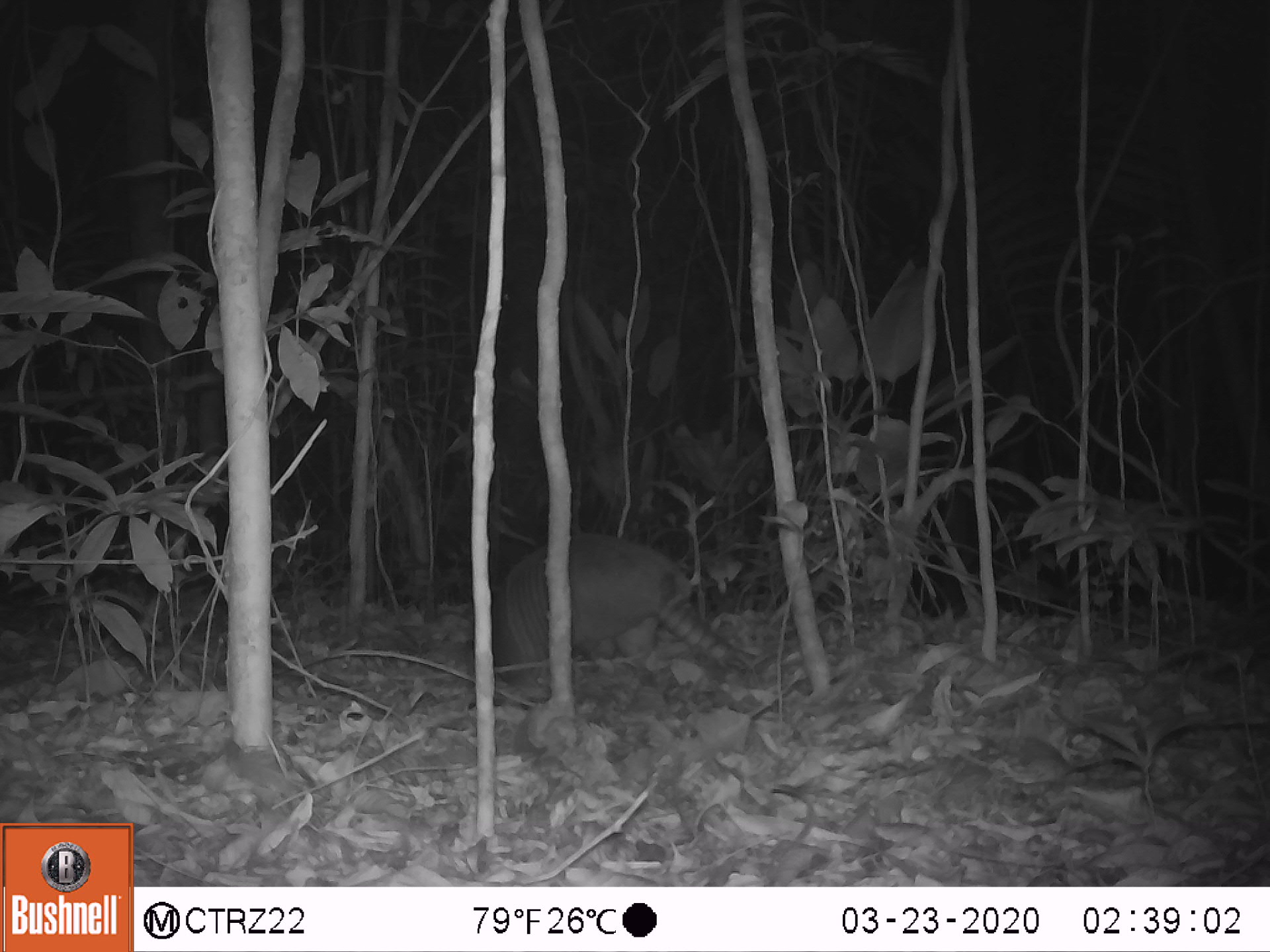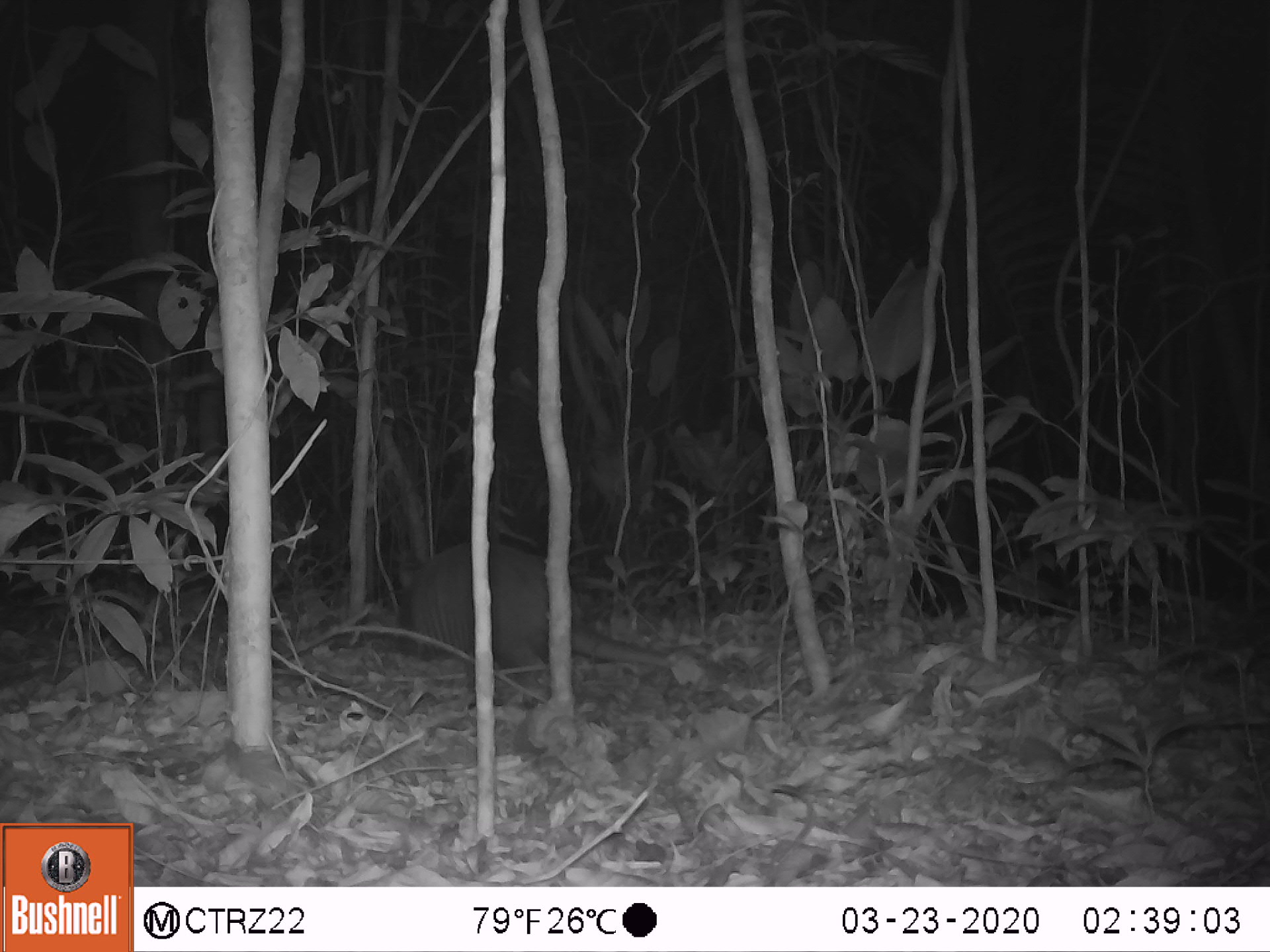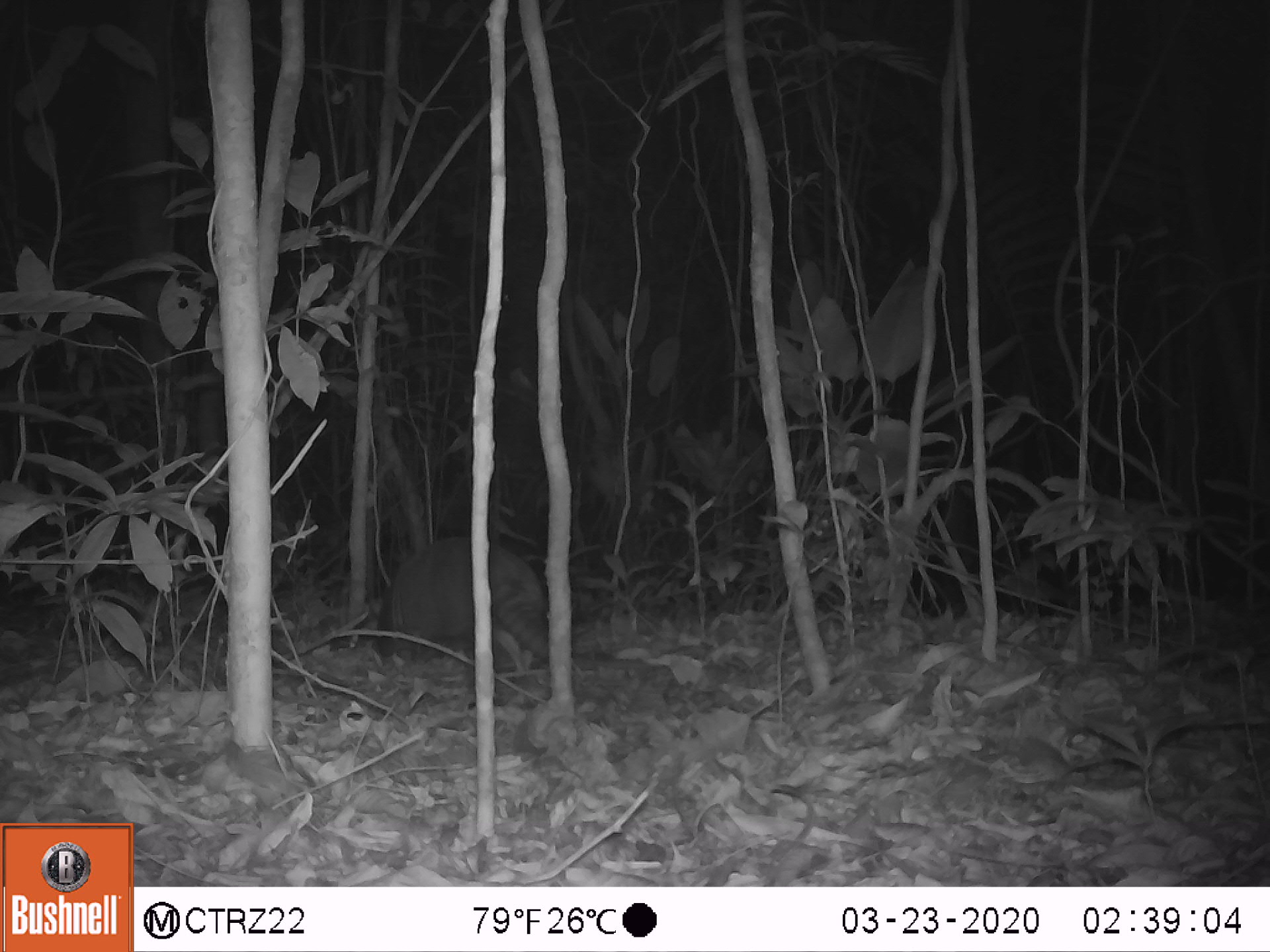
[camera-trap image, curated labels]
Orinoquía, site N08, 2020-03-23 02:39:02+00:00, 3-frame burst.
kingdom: Animalia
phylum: Chordata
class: Mammalia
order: Cingulata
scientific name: Cingulata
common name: armadillo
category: unknown armadillo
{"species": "unknown armadillo (armadillo) (Cingulata)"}